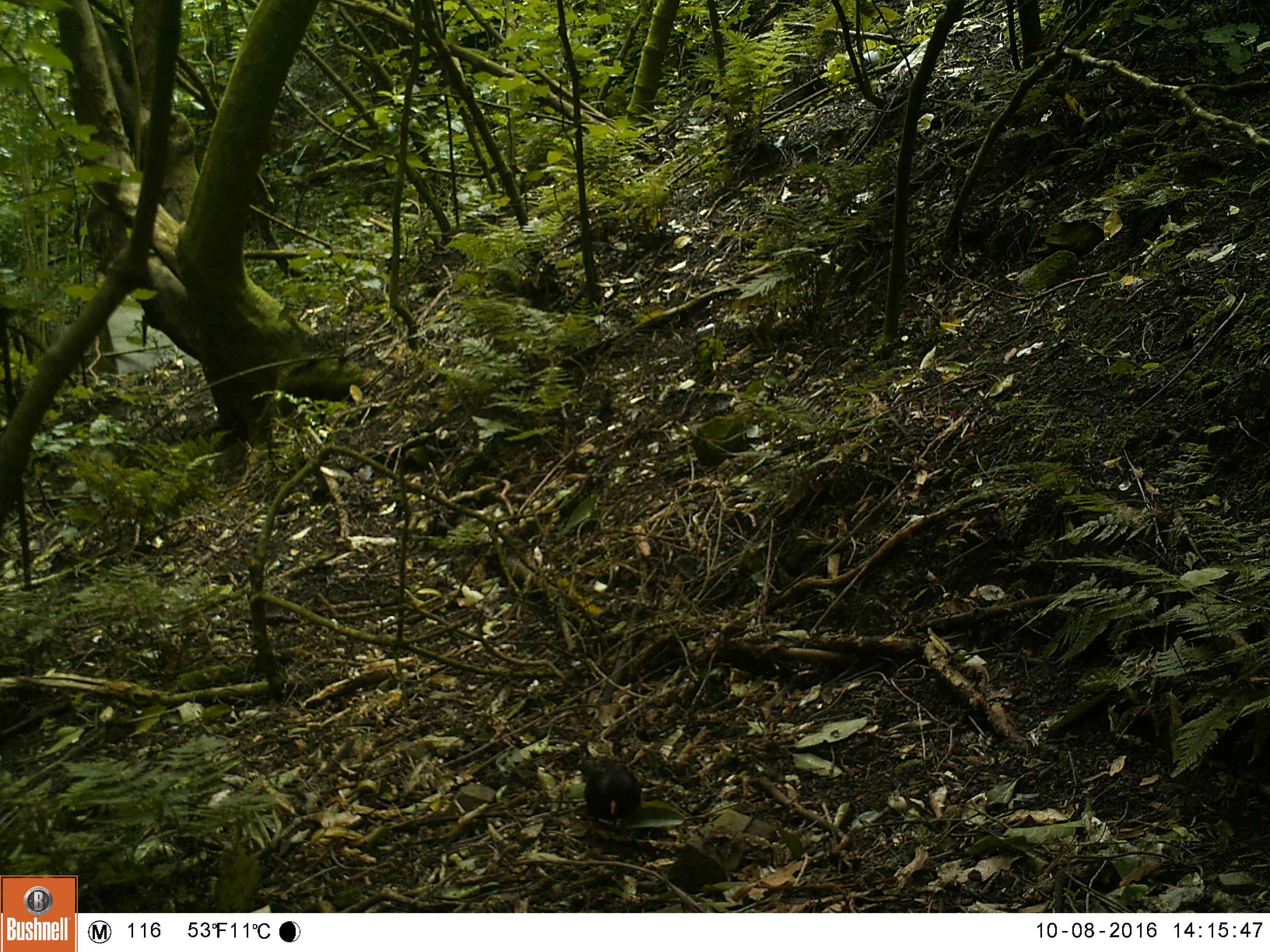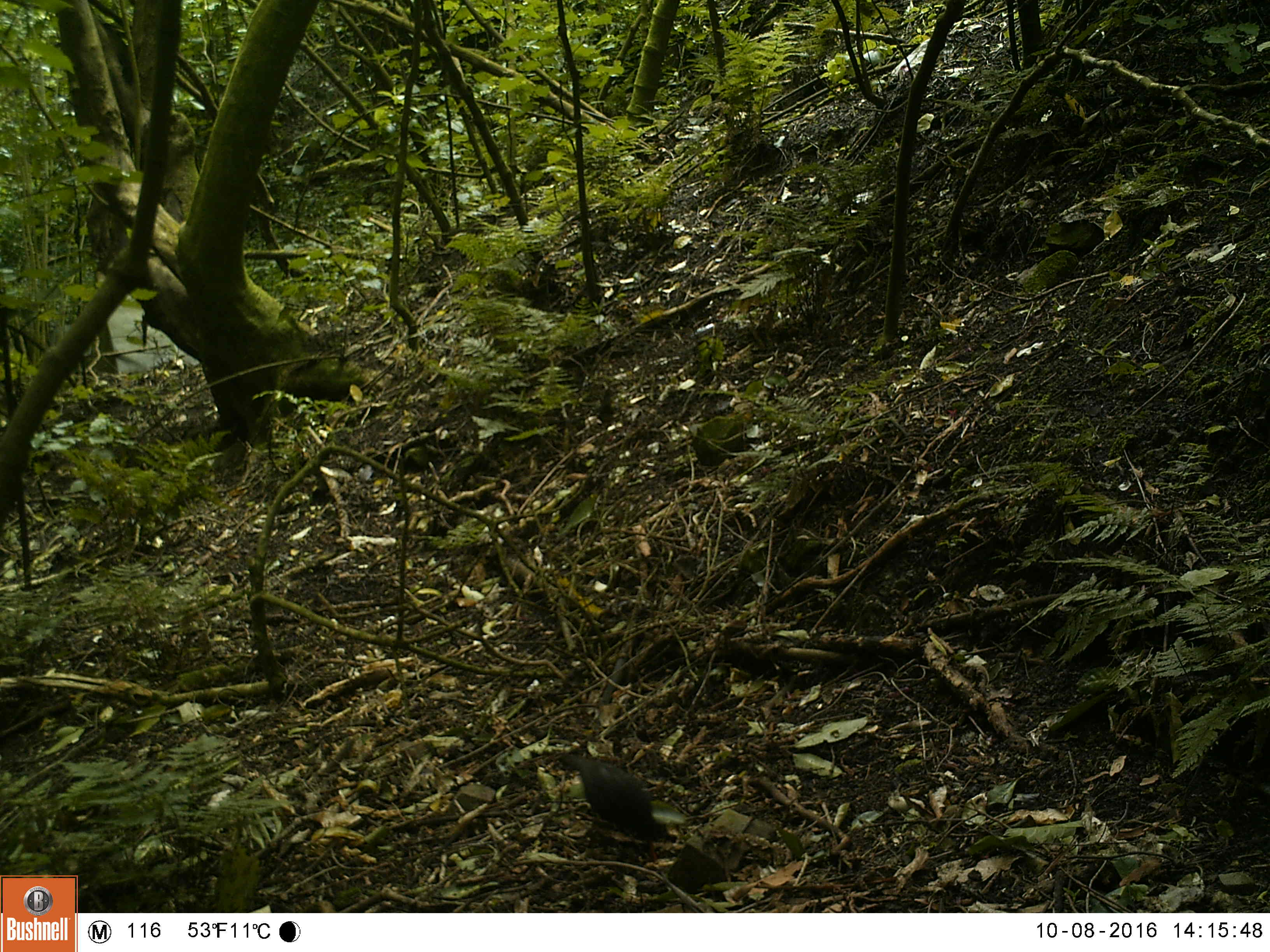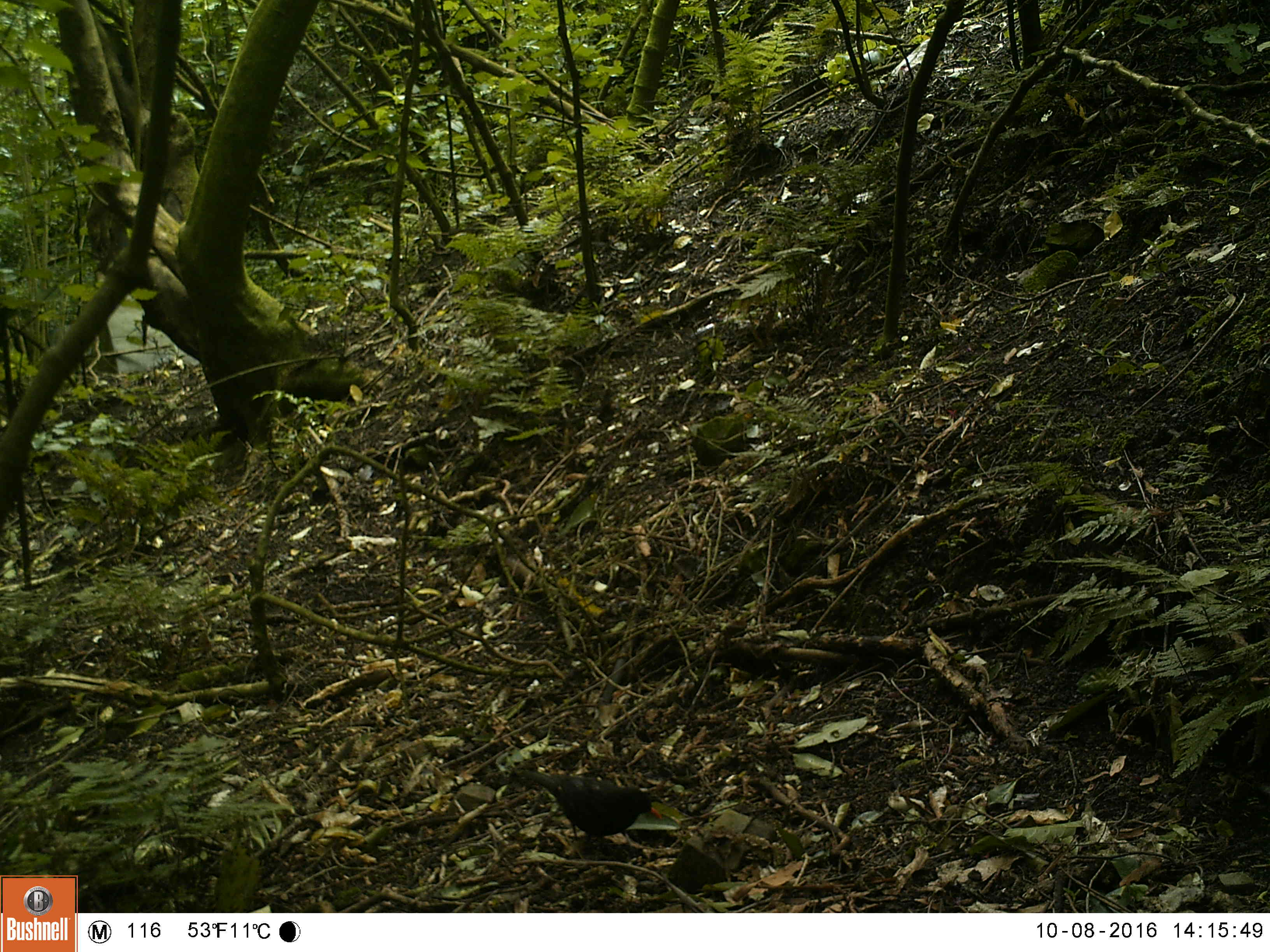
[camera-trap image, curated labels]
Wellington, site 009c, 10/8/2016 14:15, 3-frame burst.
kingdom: Animalia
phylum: Chordata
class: Aves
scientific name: Aves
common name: bird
Bird (Aves).